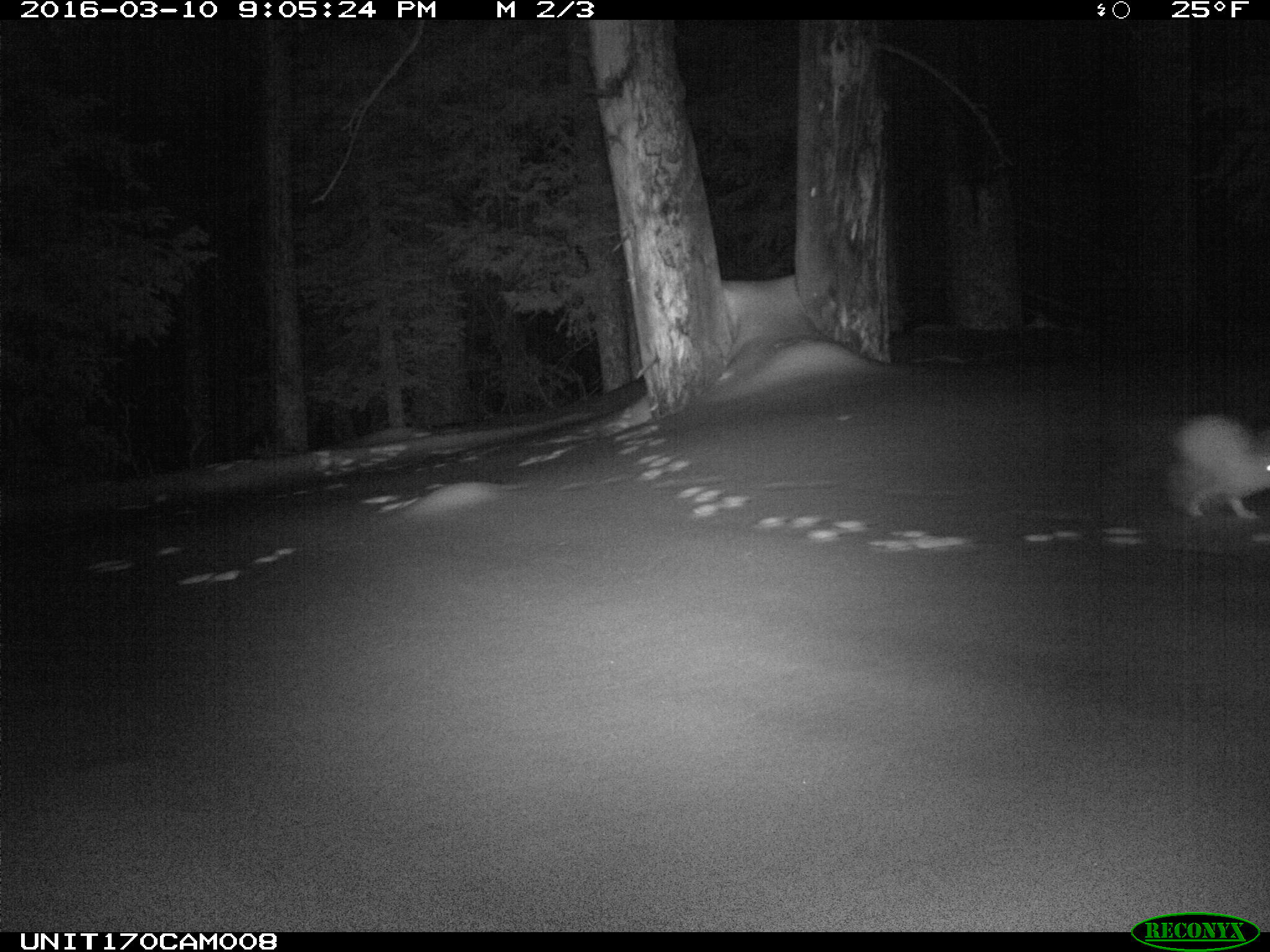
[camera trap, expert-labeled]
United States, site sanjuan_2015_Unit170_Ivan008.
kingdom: Animalia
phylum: Chordata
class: Mammalia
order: Lagomorpha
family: Leporidae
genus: Lepus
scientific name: Lepus americanus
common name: snowshoe hare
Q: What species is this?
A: Lepus americanus (snowshoe hare).